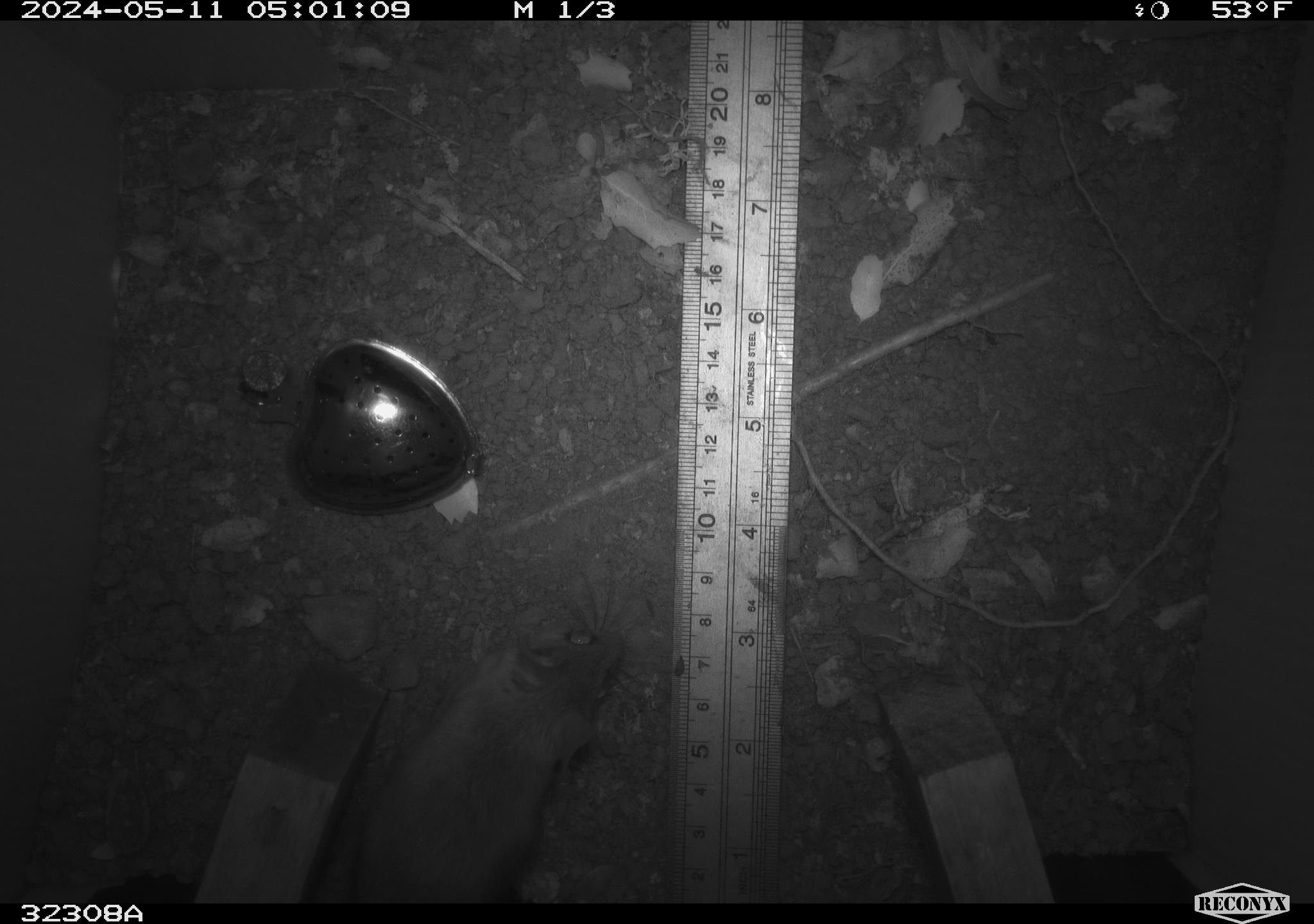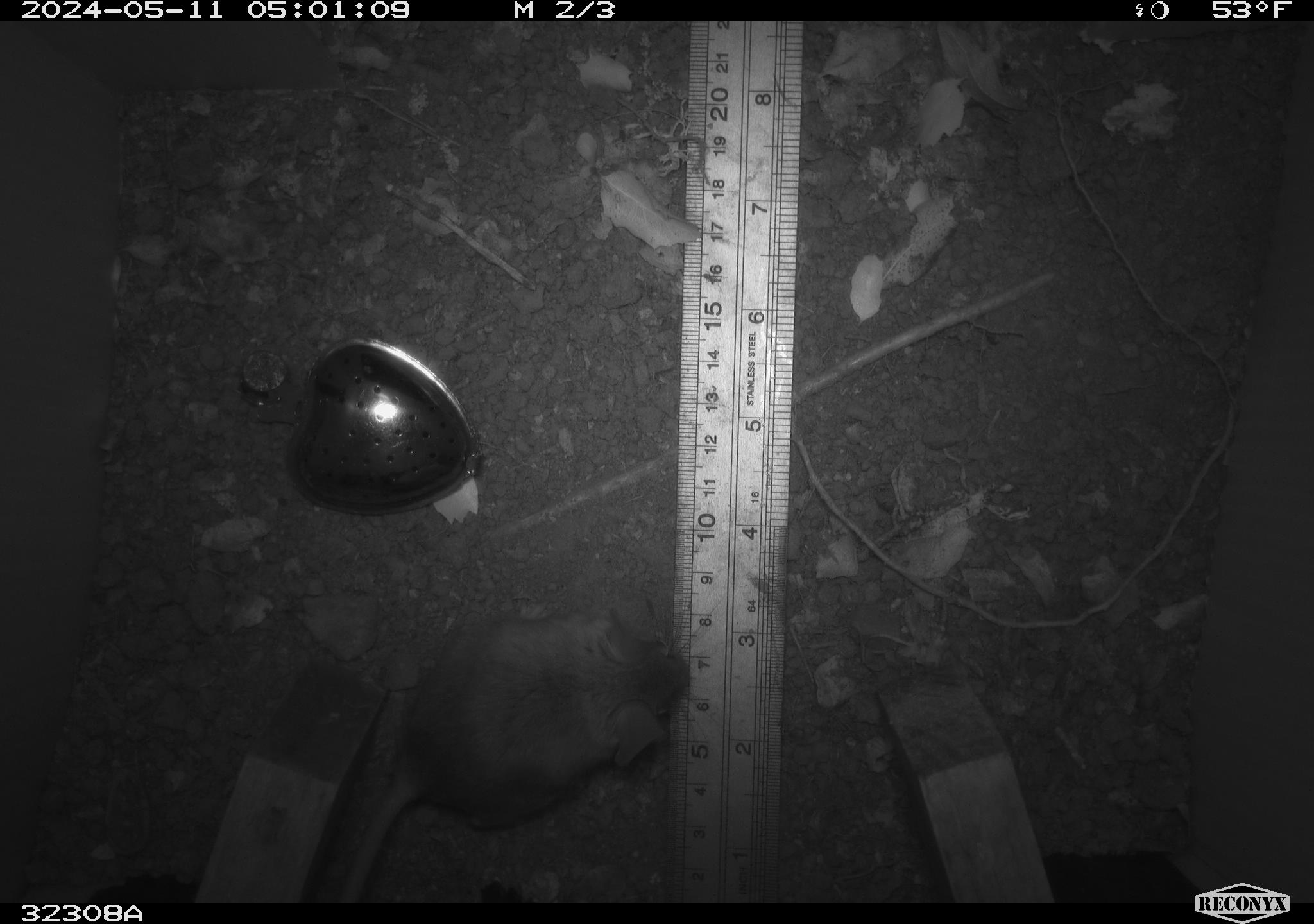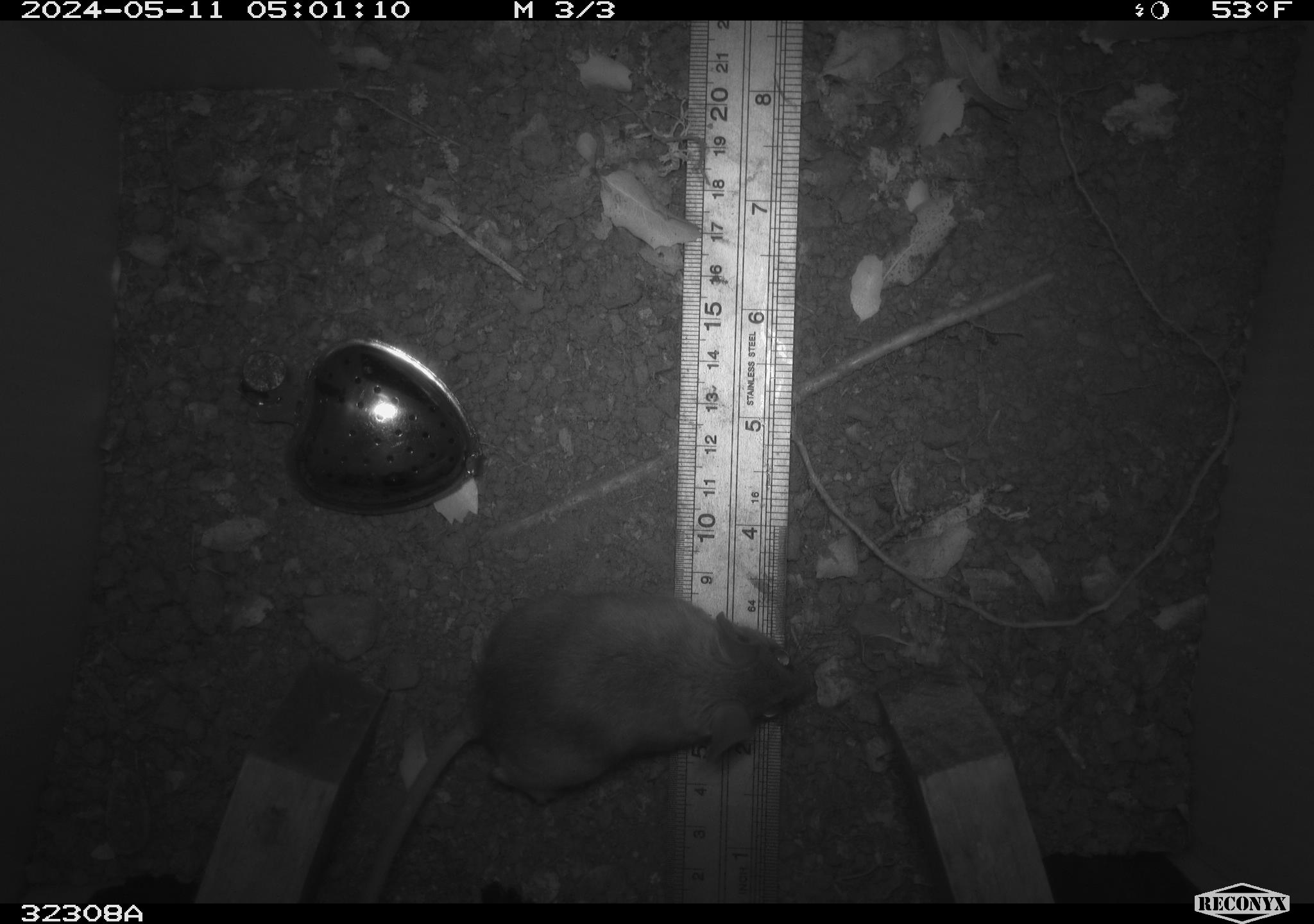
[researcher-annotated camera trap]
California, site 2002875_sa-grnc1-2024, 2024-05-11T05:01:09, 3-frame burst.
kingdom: Animalia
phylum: Chordata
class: Mammalia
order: Rodentia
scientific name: Rodentia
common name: rodent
Rodent (Rodentia).